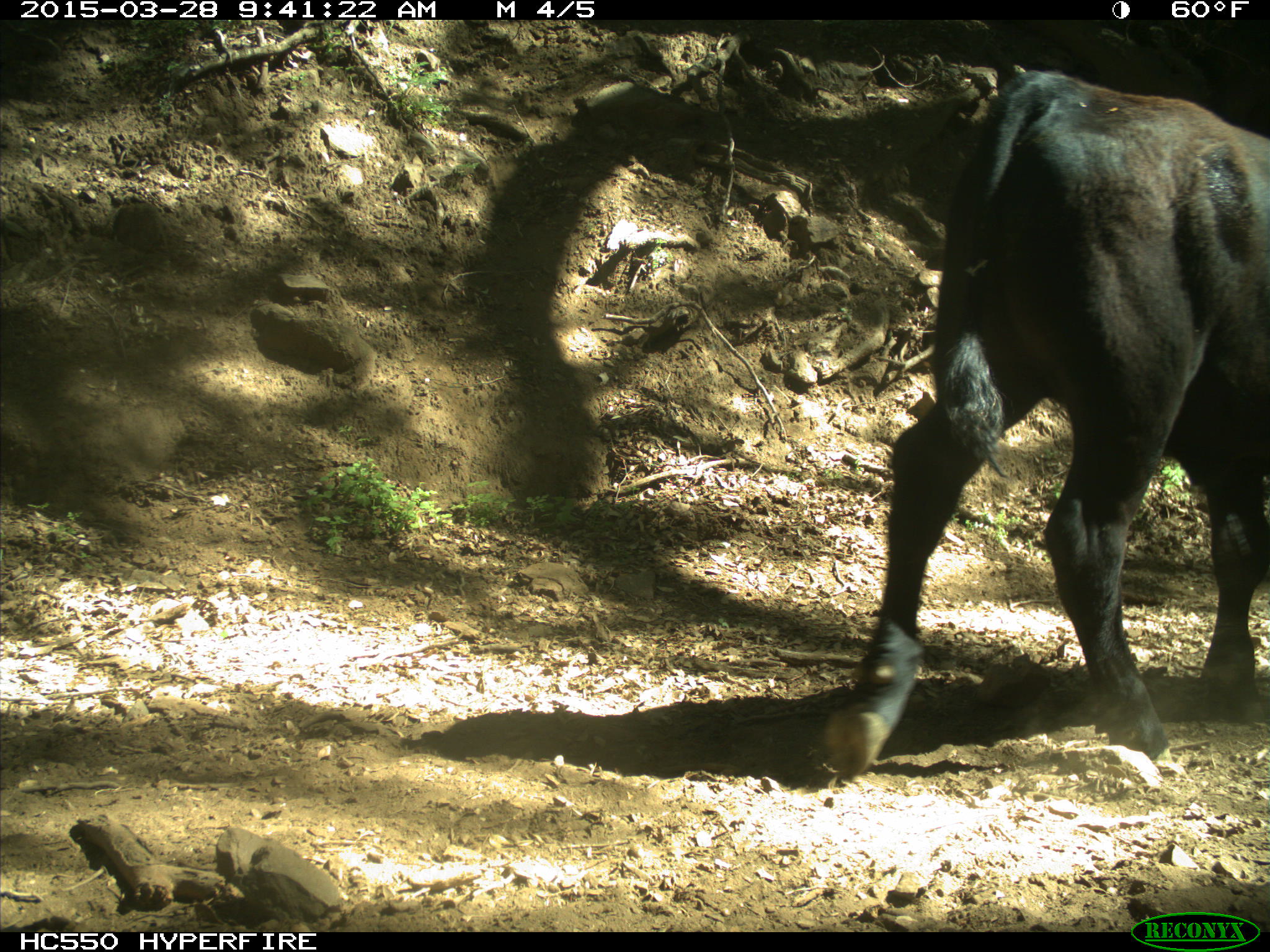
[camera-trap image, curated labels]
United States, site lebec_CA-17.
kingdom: Animalia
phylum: Chordata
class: Mammalia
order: Artiodactyla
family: Bovidae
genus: Bos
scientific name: Bos taurus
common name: domestic cow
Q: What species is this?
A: Bos taurus (domestic cow).